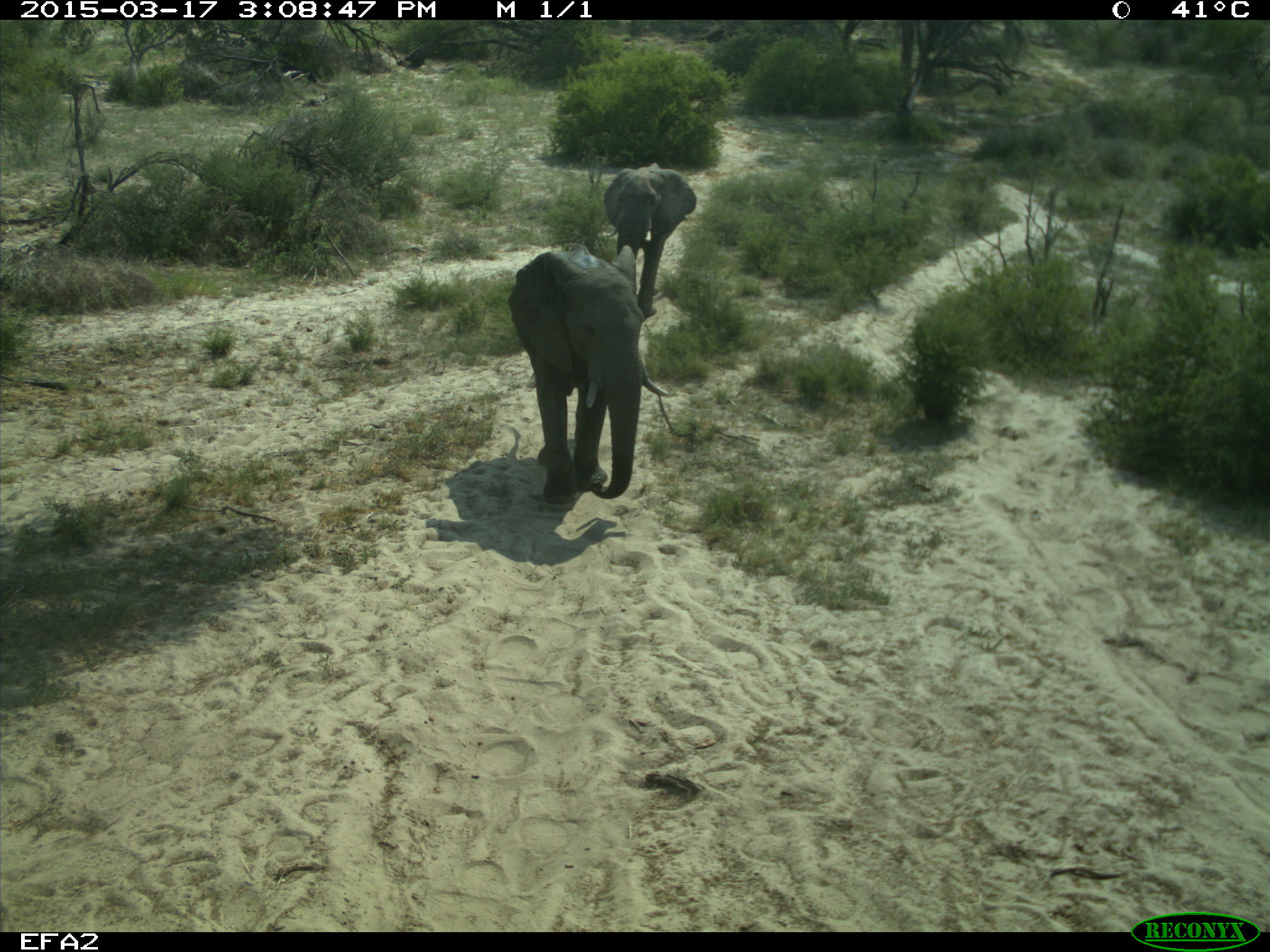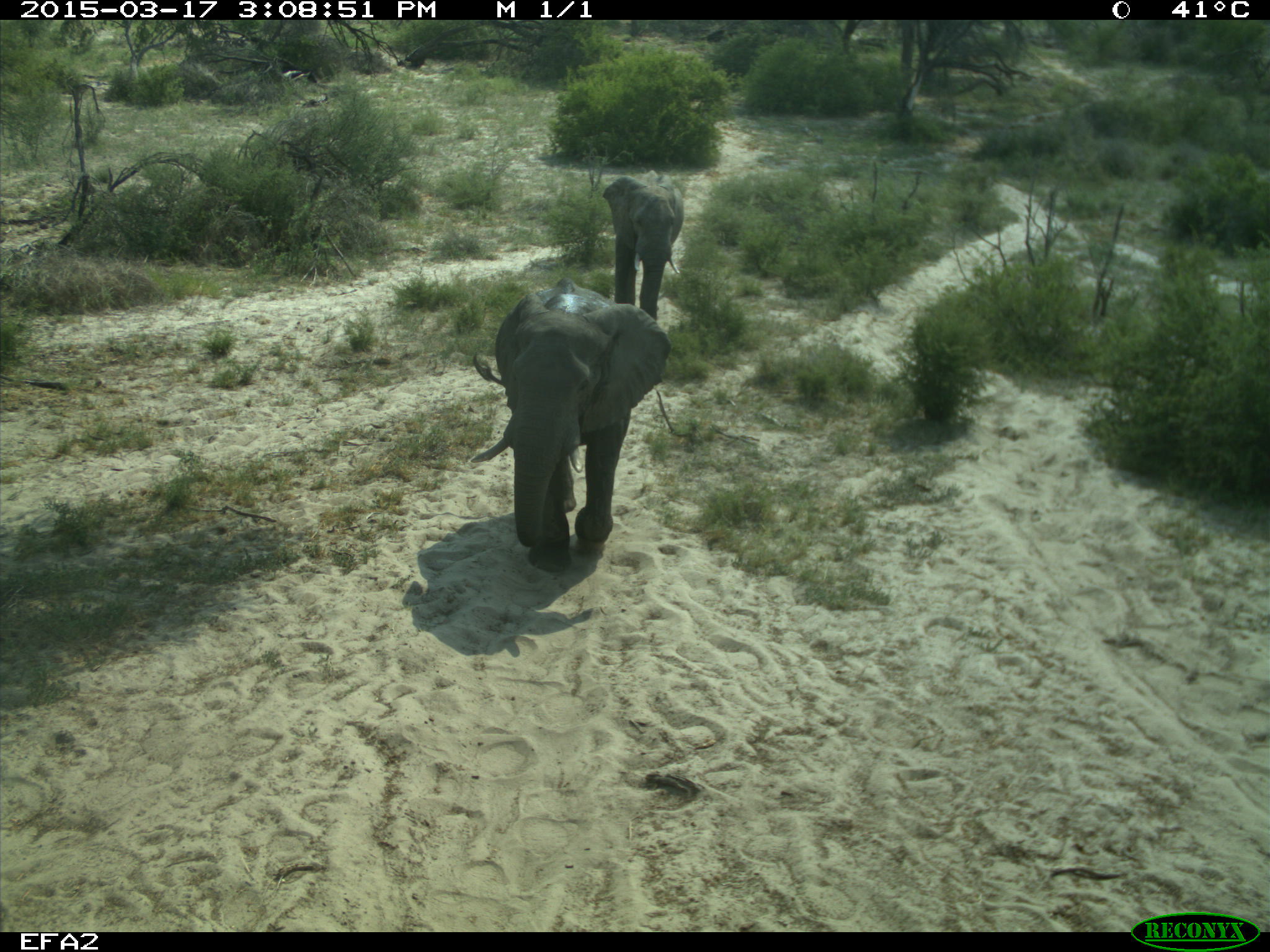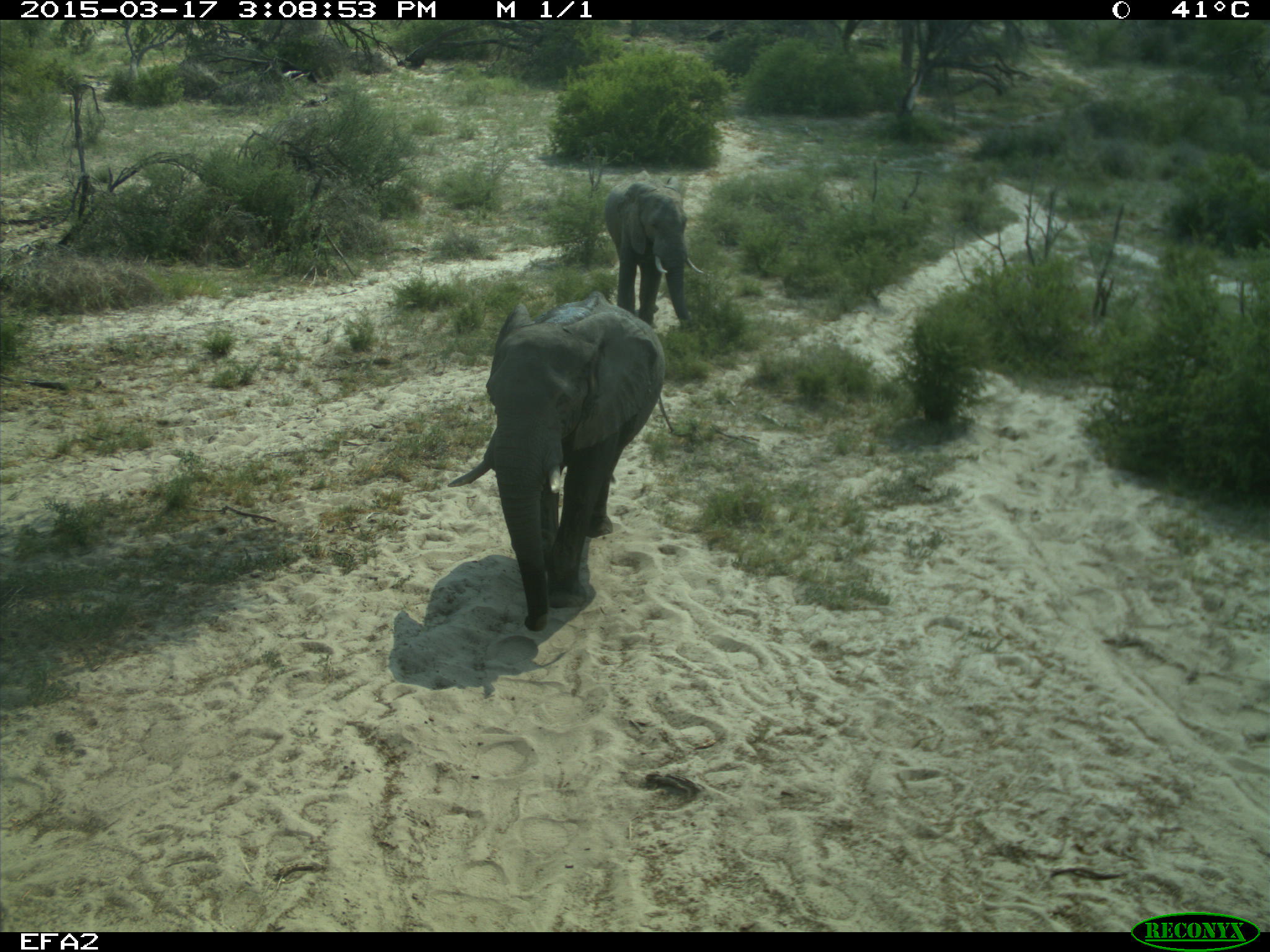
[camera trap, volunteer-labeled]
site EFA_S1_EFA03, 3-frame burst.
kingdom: Animalia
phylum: Chordata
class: Mammalia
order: Proboscidea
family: Elephantidae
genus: Loxodonta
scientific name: Loxodonta africana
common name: african bush elephant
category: elephant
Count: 2.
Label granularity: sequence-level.